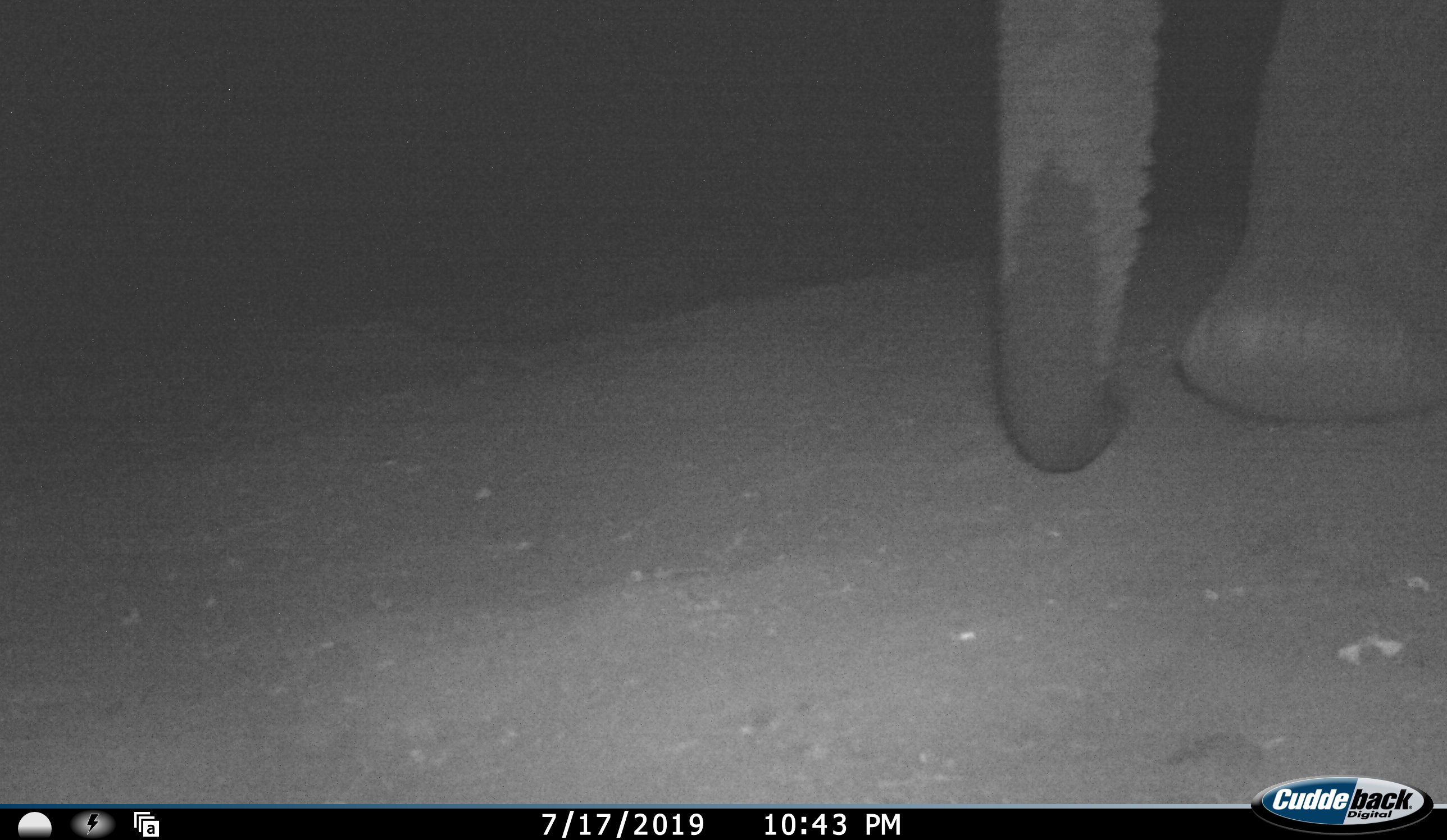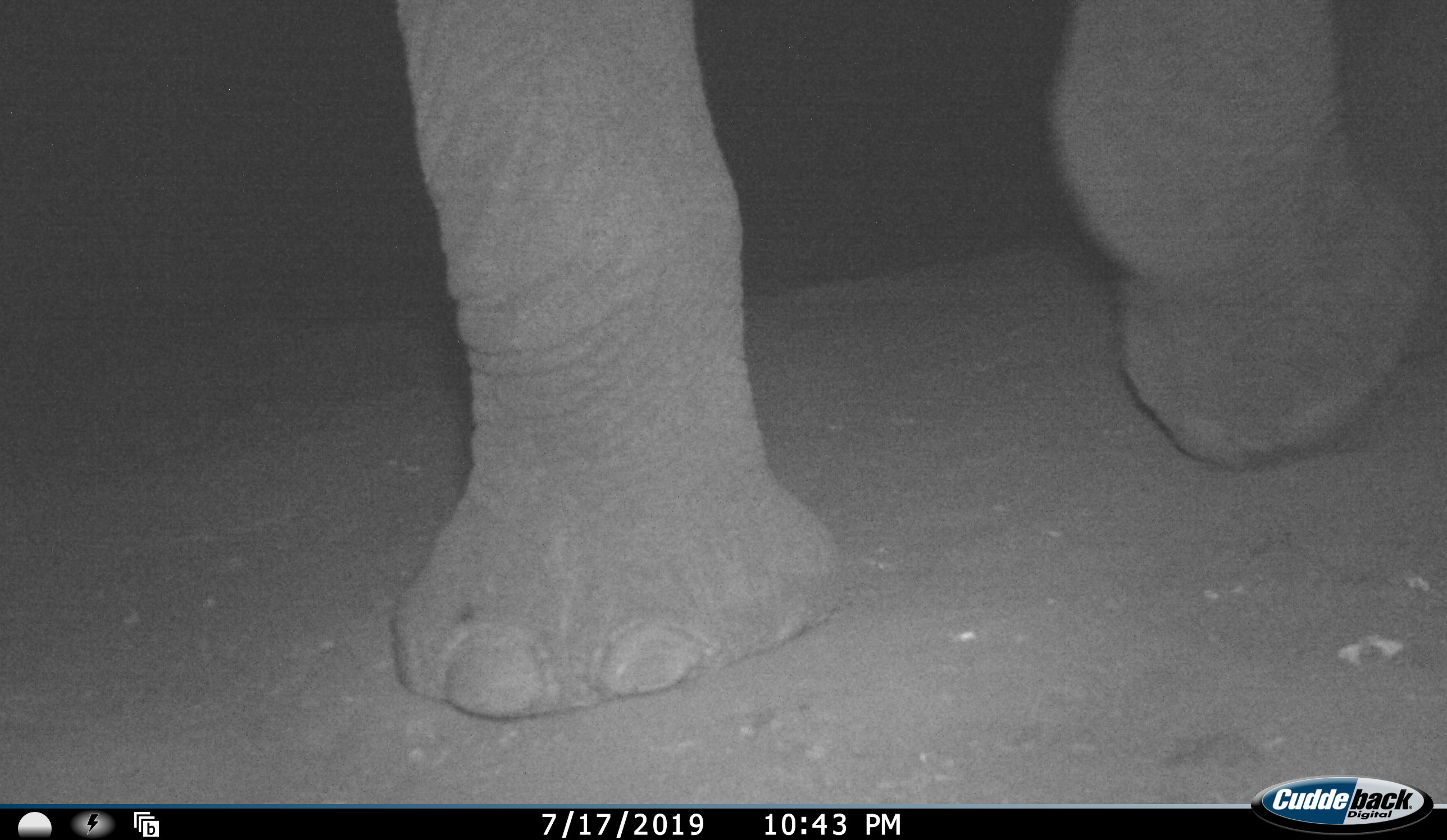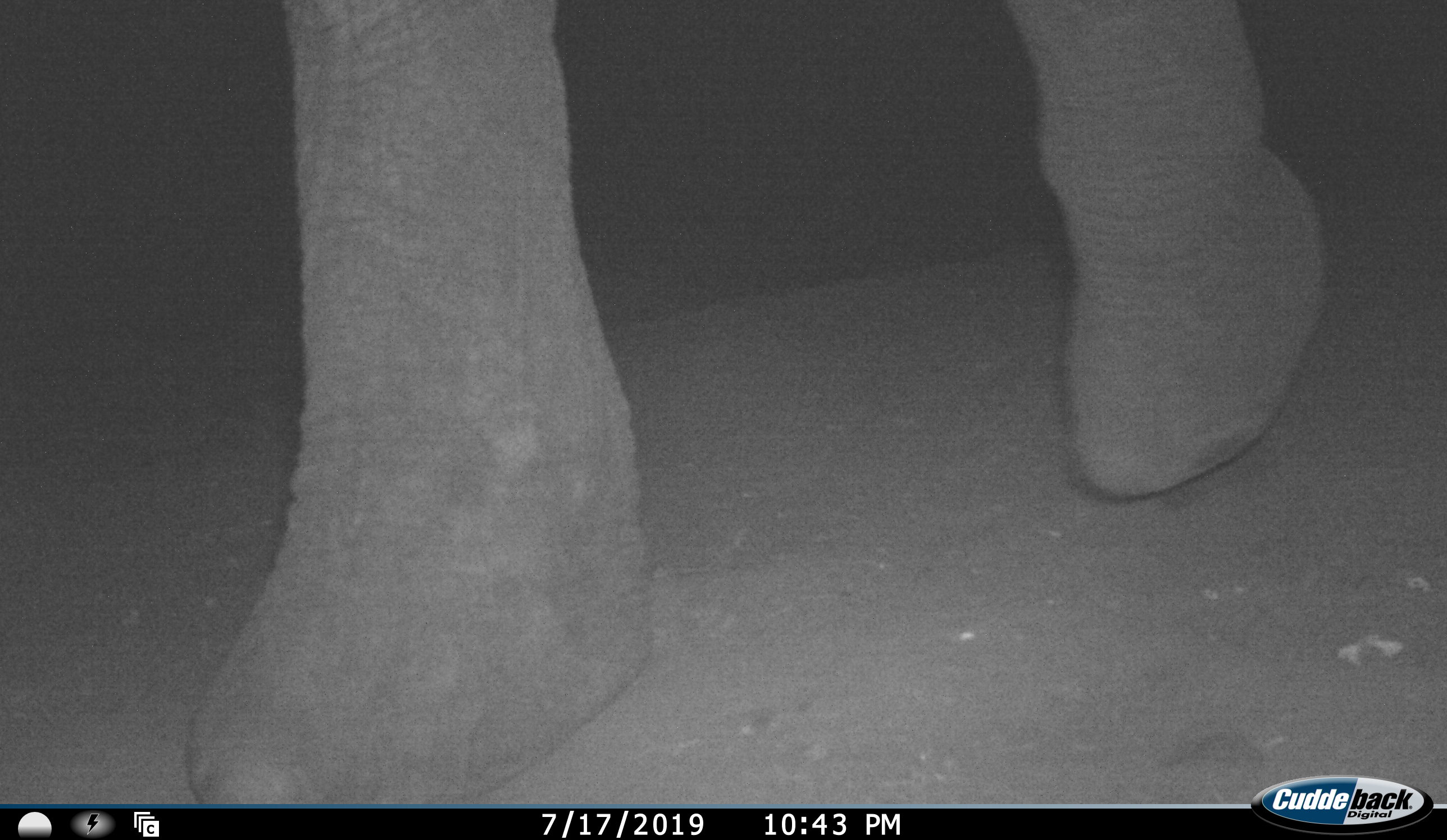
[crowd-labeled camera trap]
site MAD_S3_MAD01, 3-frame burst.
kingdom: Animalia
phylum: Chordata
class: Mammalia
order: Proboscidea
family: Elephantidae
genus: Loxodonta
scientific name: Loxodonta africana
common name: african bush elephant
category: elephant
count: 1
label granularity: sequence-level